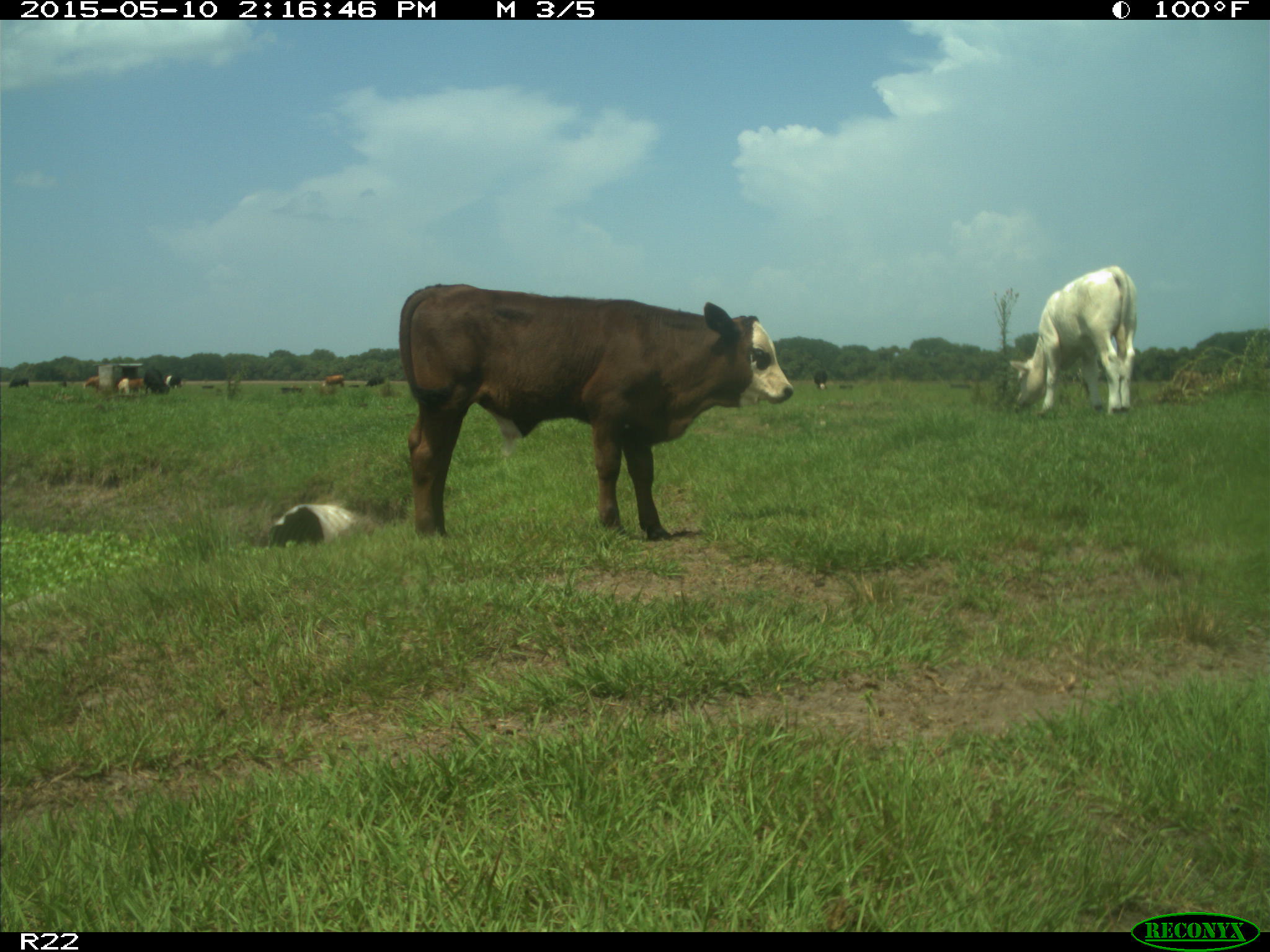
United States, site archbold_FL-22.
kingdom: Animalia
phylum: Chordata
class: Mammalia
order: Artiodactyla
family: Bovidae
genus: Bos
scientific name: Bos taurus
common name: domestic cow